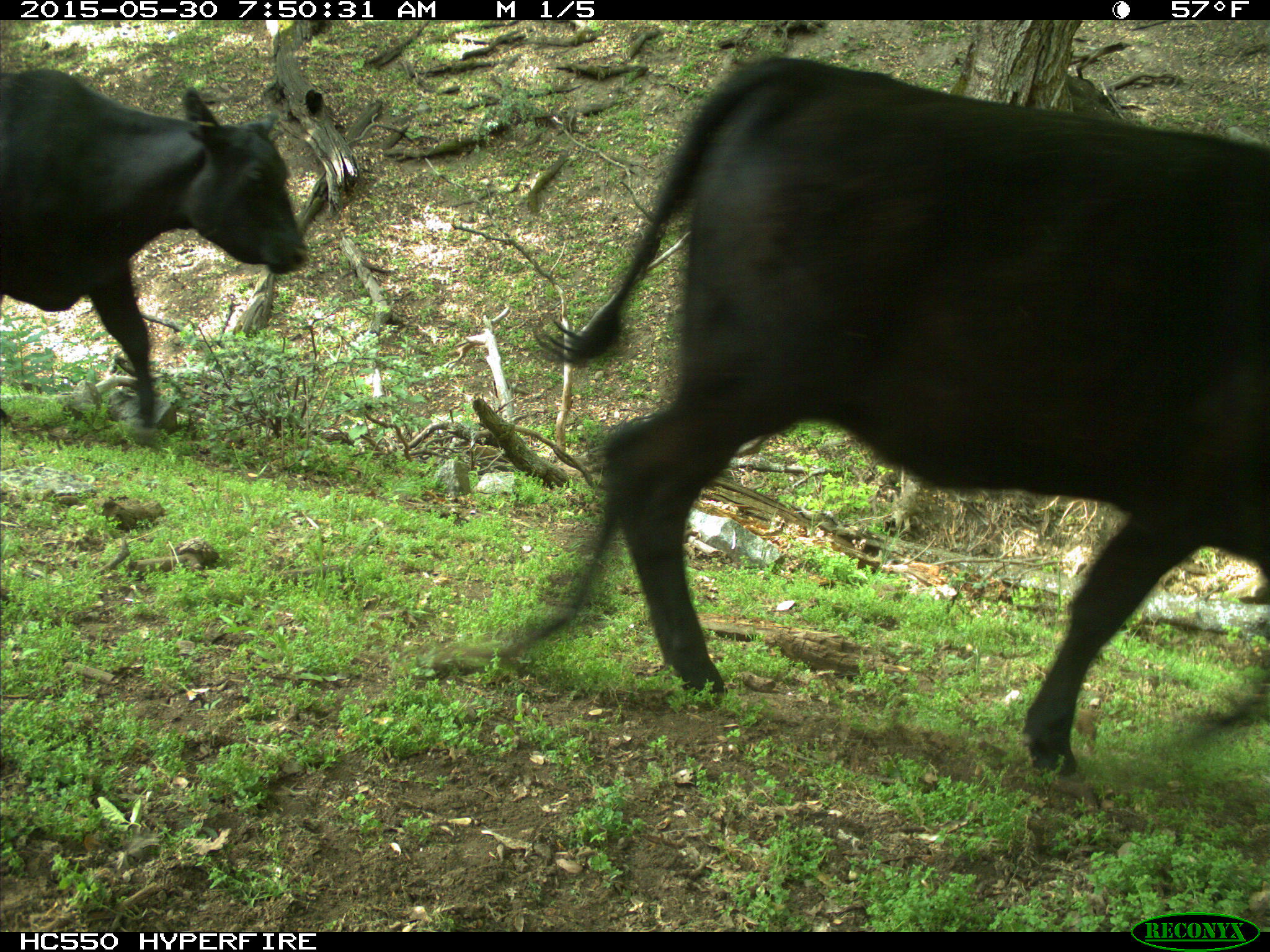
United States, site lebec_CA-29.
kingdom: Animalia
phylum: Chordata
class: Mammalia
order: Artiodactyla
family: Bovidae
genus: Bos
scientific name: Bos taurus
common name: domestic cow